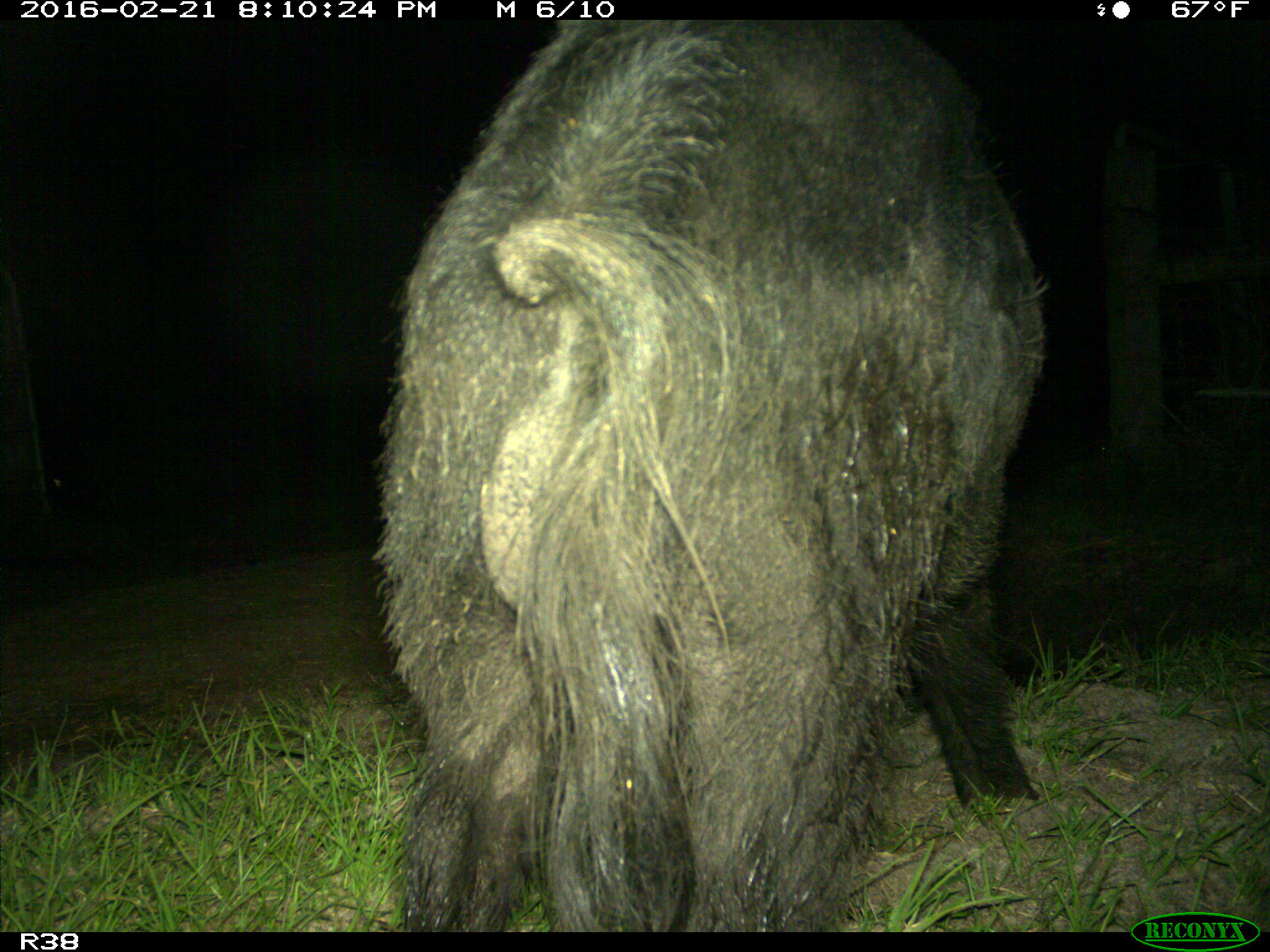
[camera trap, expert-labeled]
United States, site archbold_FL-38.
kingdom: Animalia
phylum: Chordata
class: Mammalia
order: Artiodactyla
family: Suidae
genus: Sus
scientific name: Sus scrofa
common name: wild boar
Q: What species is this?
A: Sus scrofa (wild boar).